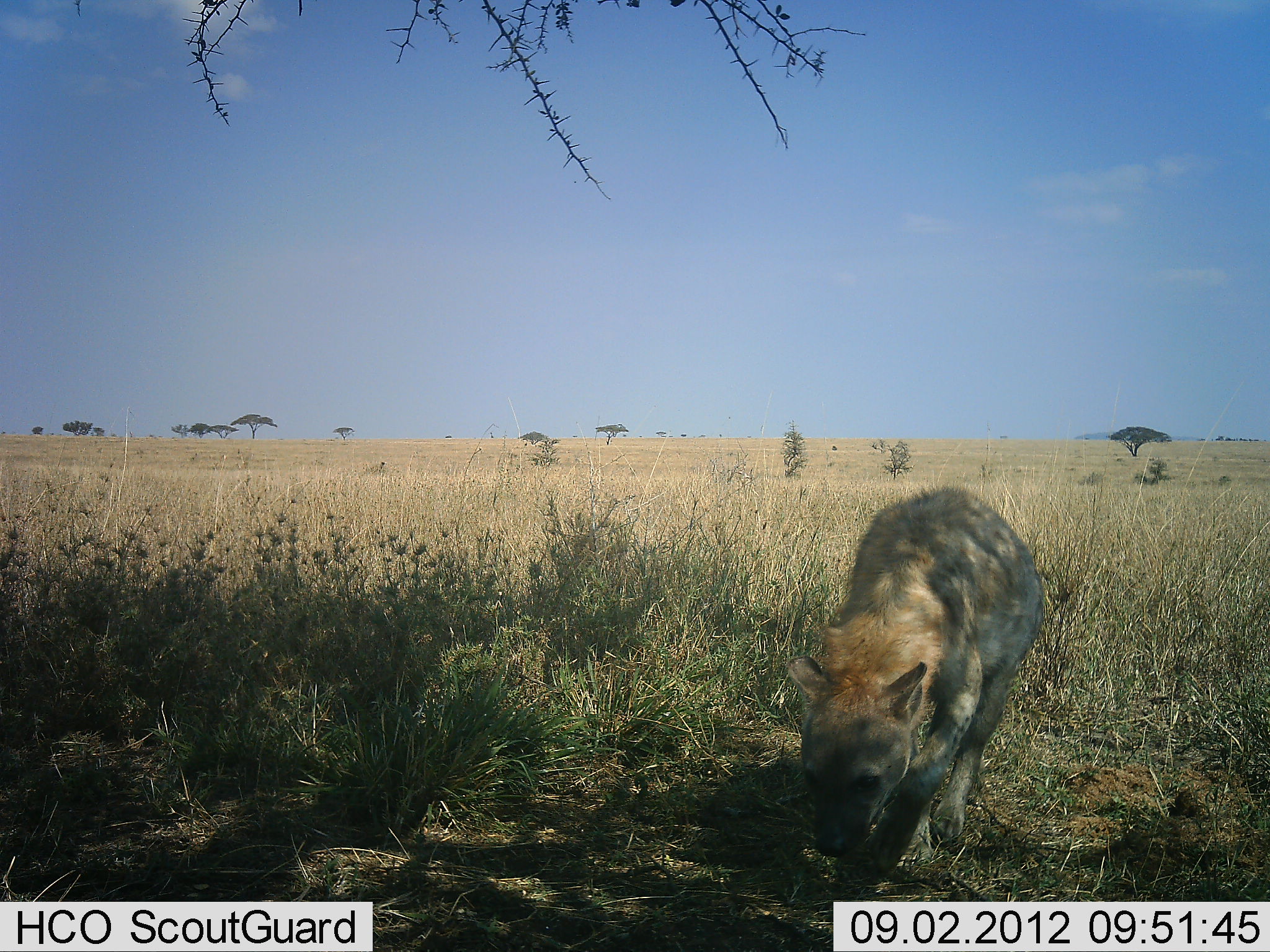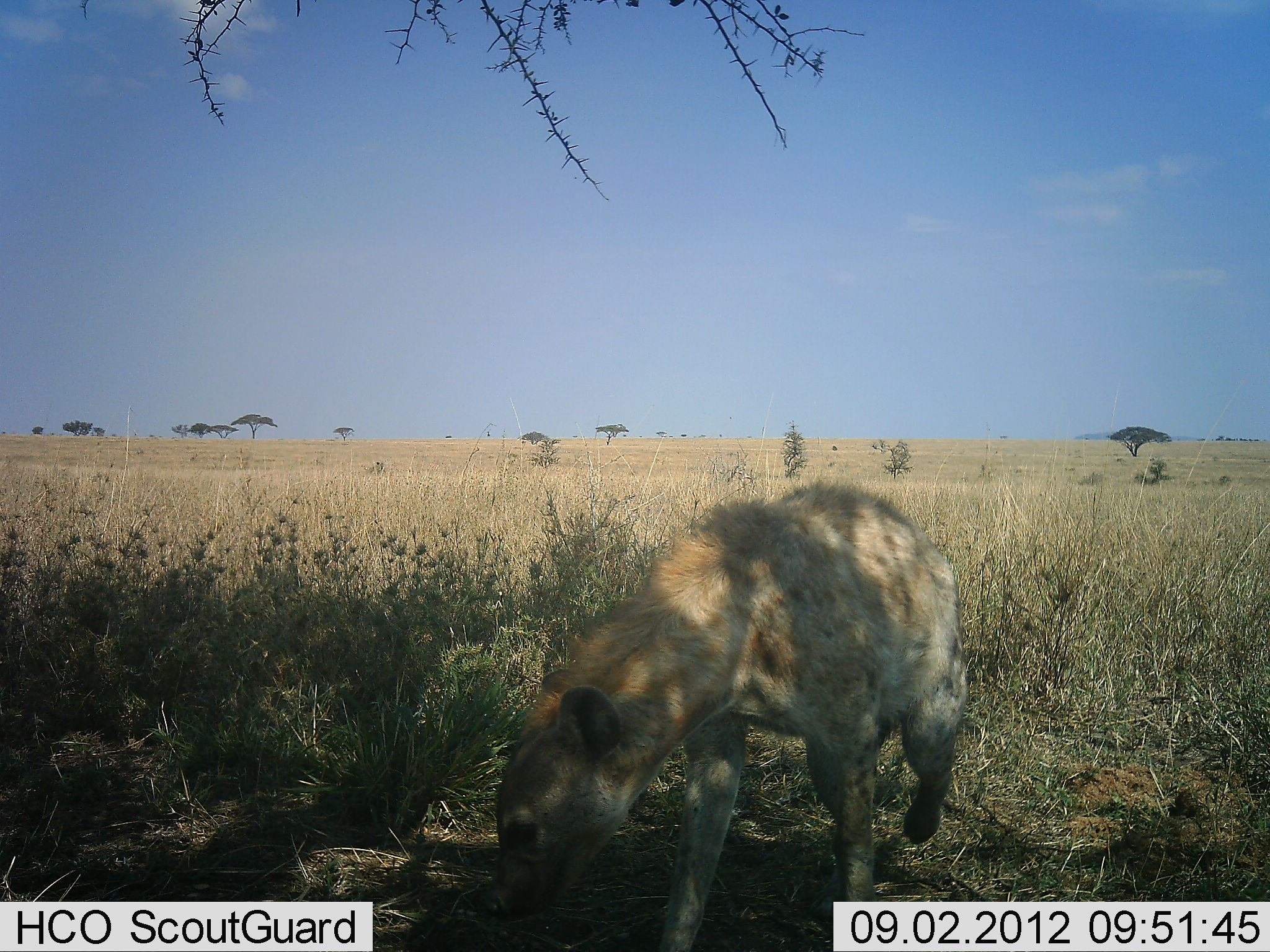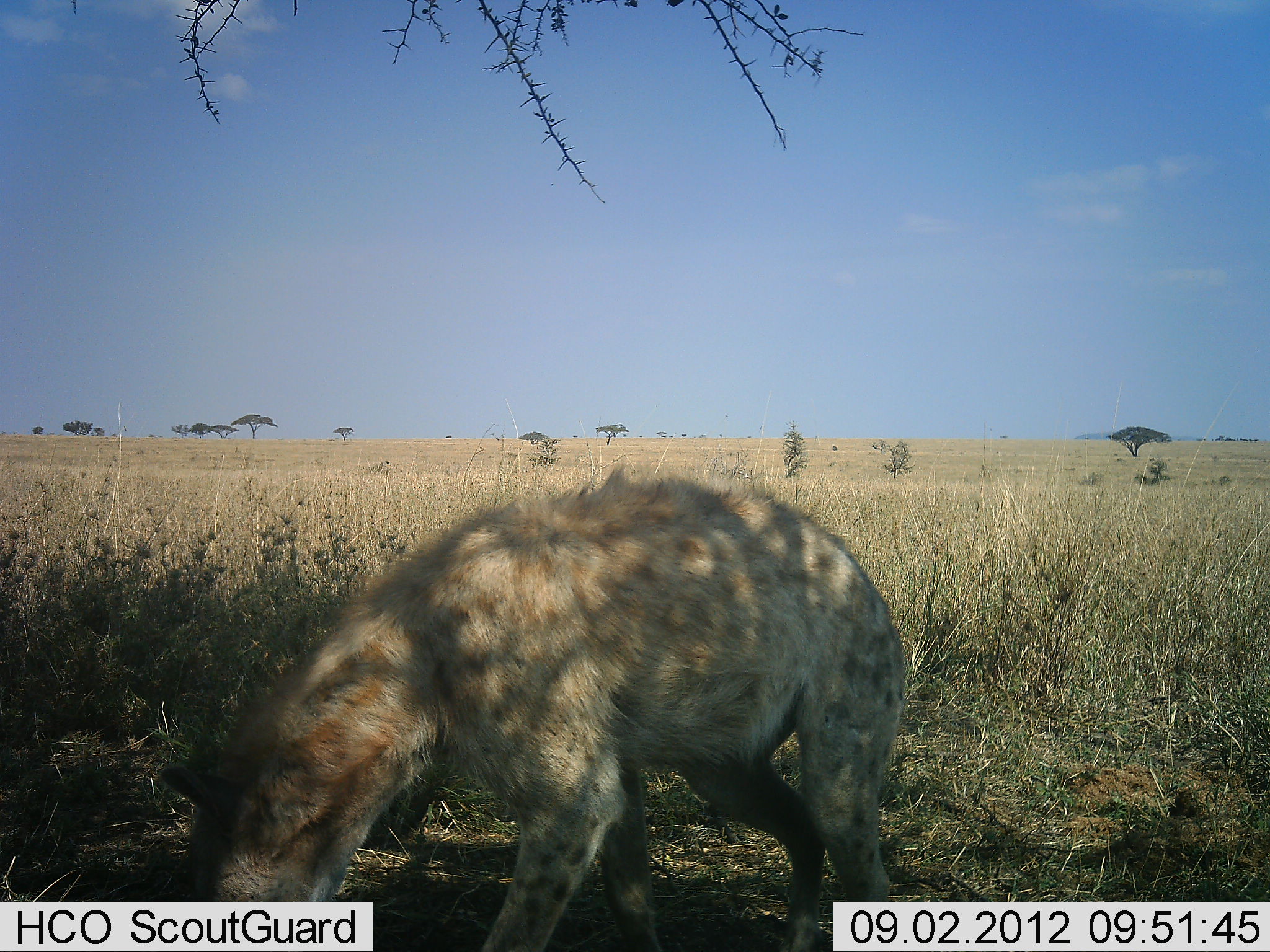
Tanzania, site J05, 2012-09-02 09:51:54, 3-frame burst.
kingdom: Animalia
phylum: Chordata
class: Mammalia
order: Carnivora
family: Hyaenidae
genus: Crocuta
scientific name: Crocuta crocuta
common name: spotted hyena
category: hyenaspotted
Hyenaspotted (spotted hyena) (Crocuta crocuta), count 1. Behavior (volunteer vote fractions): standing 30%, resting 0%, moving 80%, interacting 0%. Young present (vote fraction): 0%. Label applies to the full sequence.